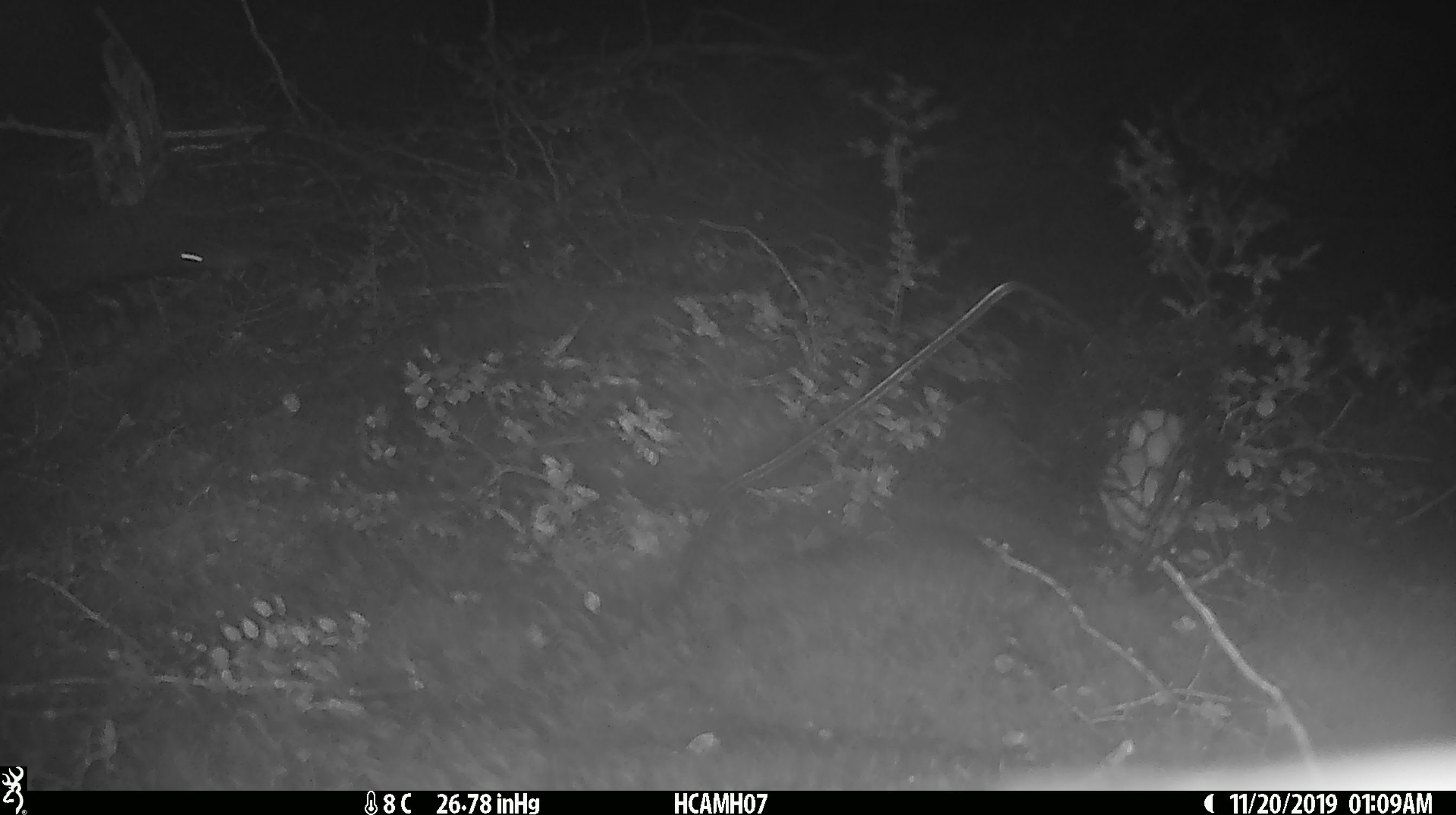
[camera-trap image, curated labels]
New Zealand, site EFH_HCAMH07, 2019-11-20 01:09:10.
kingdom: Animalia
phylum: Chordata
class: Mammalia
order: Rodentia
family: Muridae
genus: Mus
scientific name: Mus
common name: mouse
Mouse (Mus).